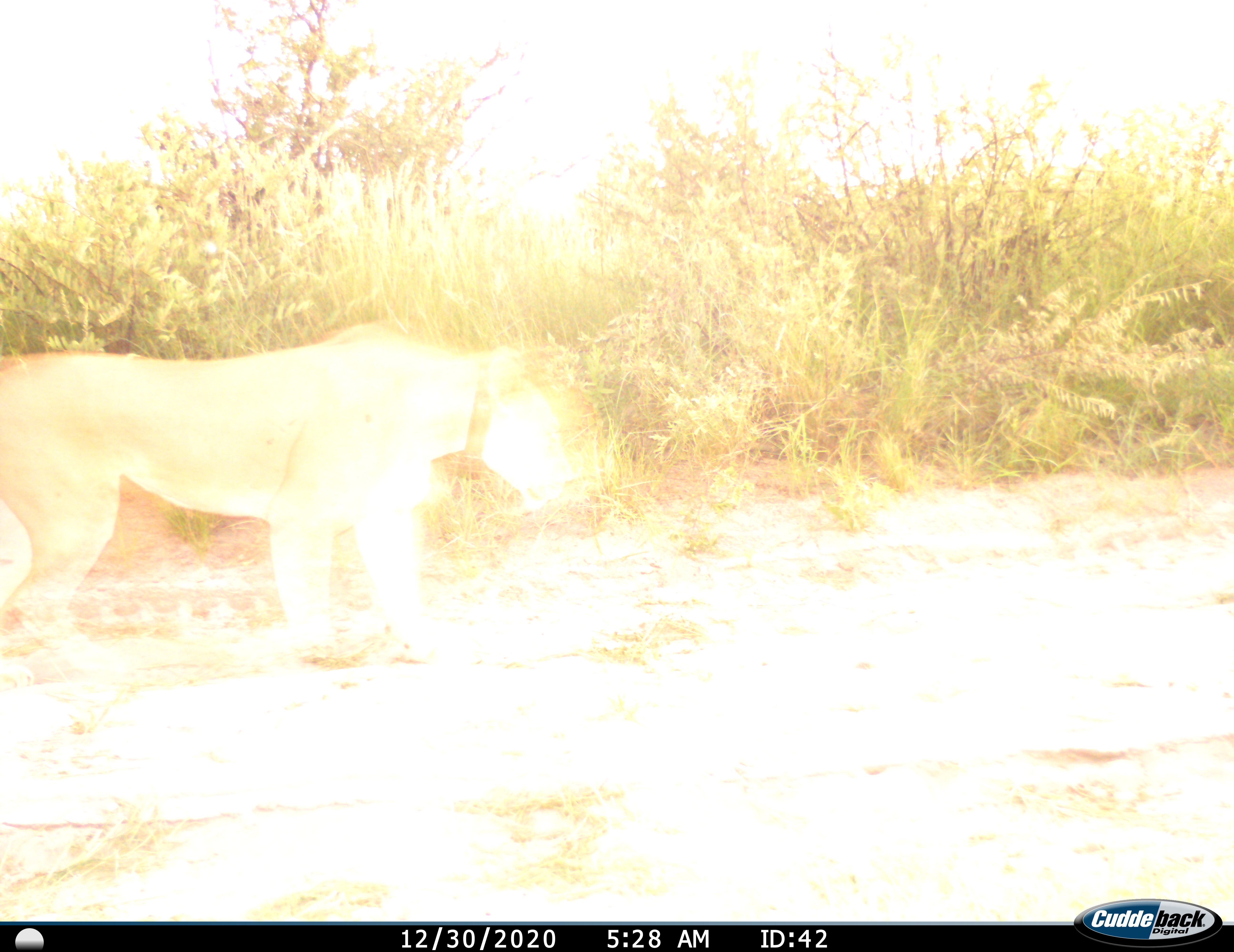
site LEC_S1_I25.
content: unidentified animal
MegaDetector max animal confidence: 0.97